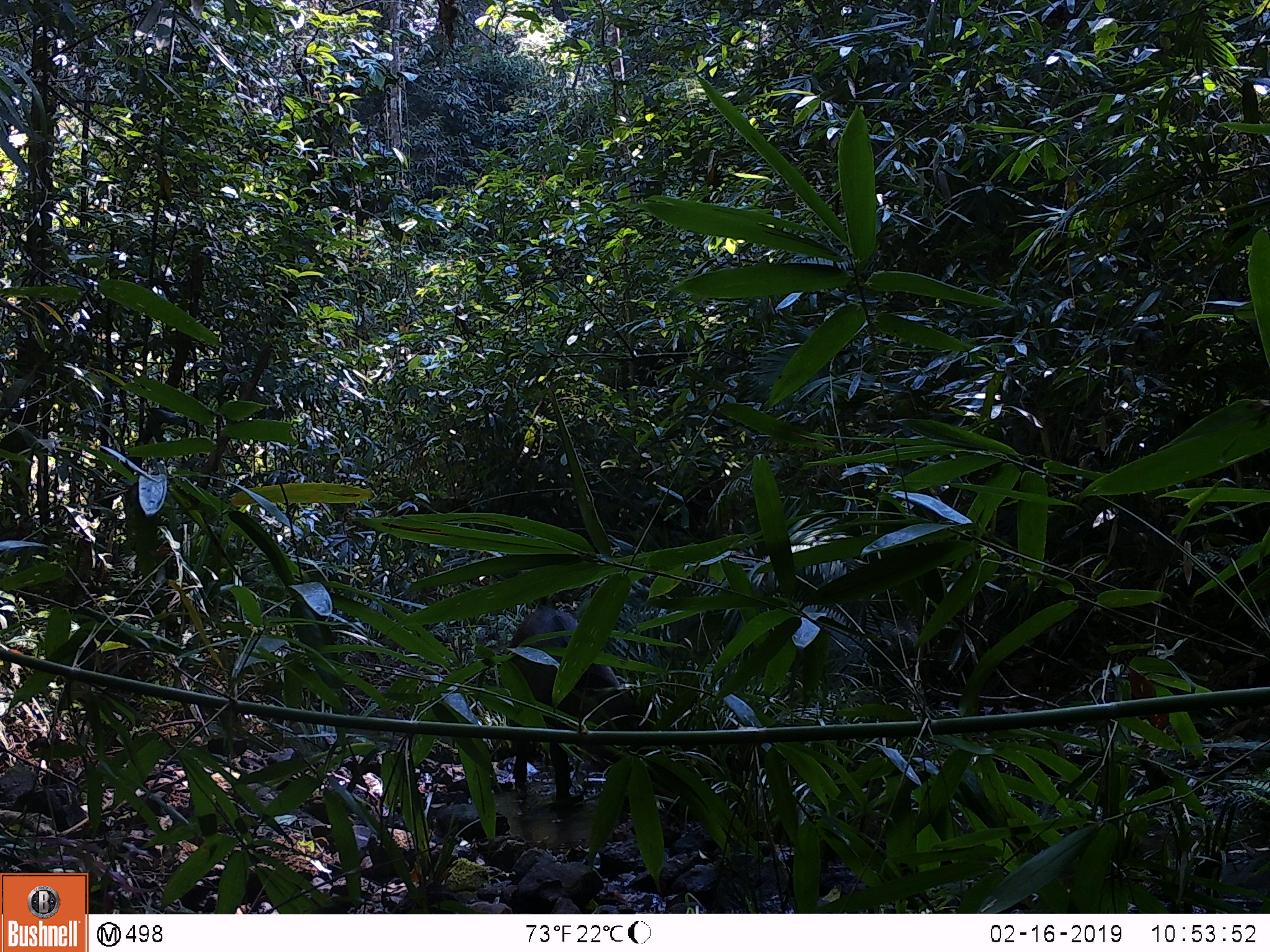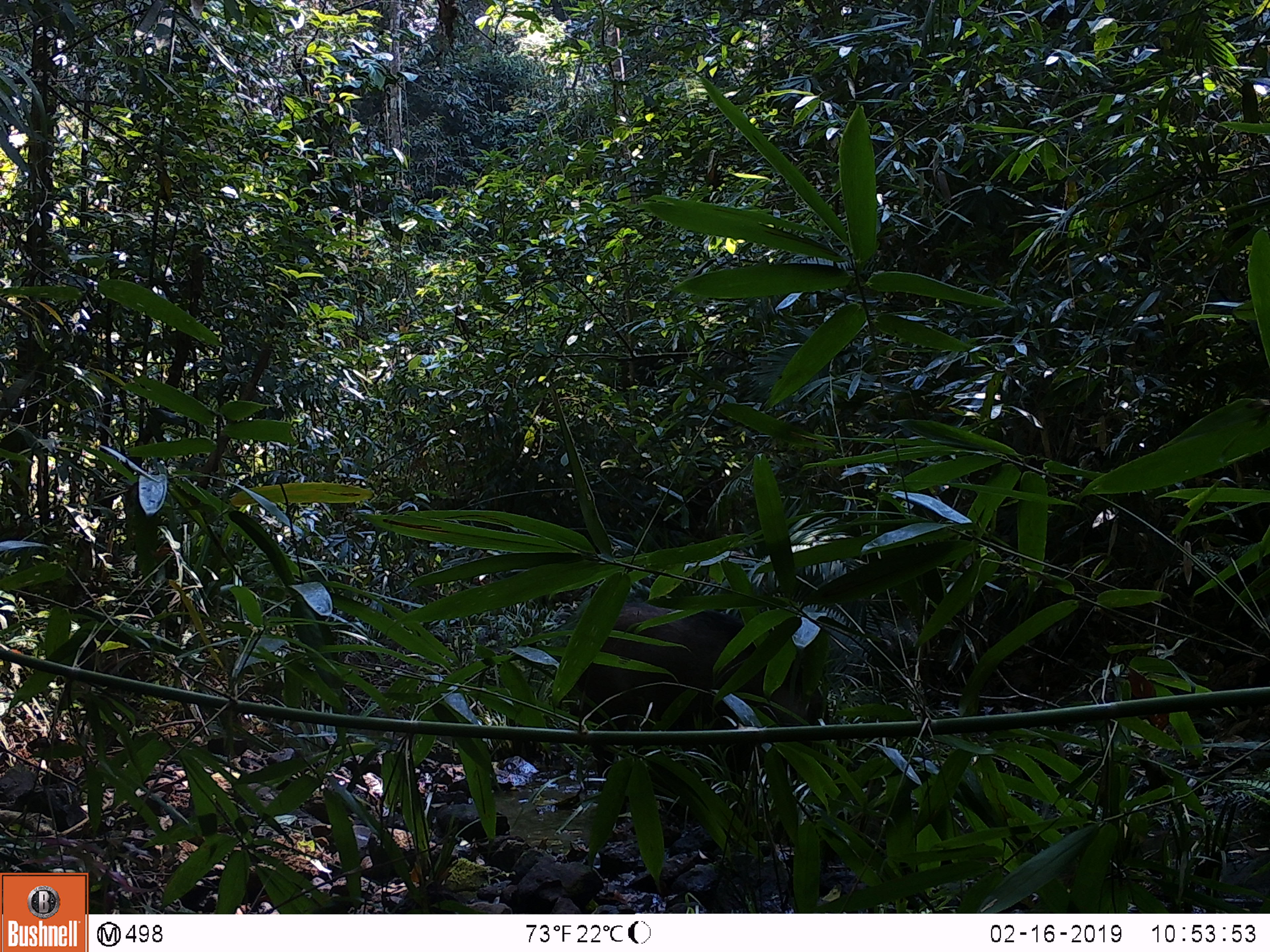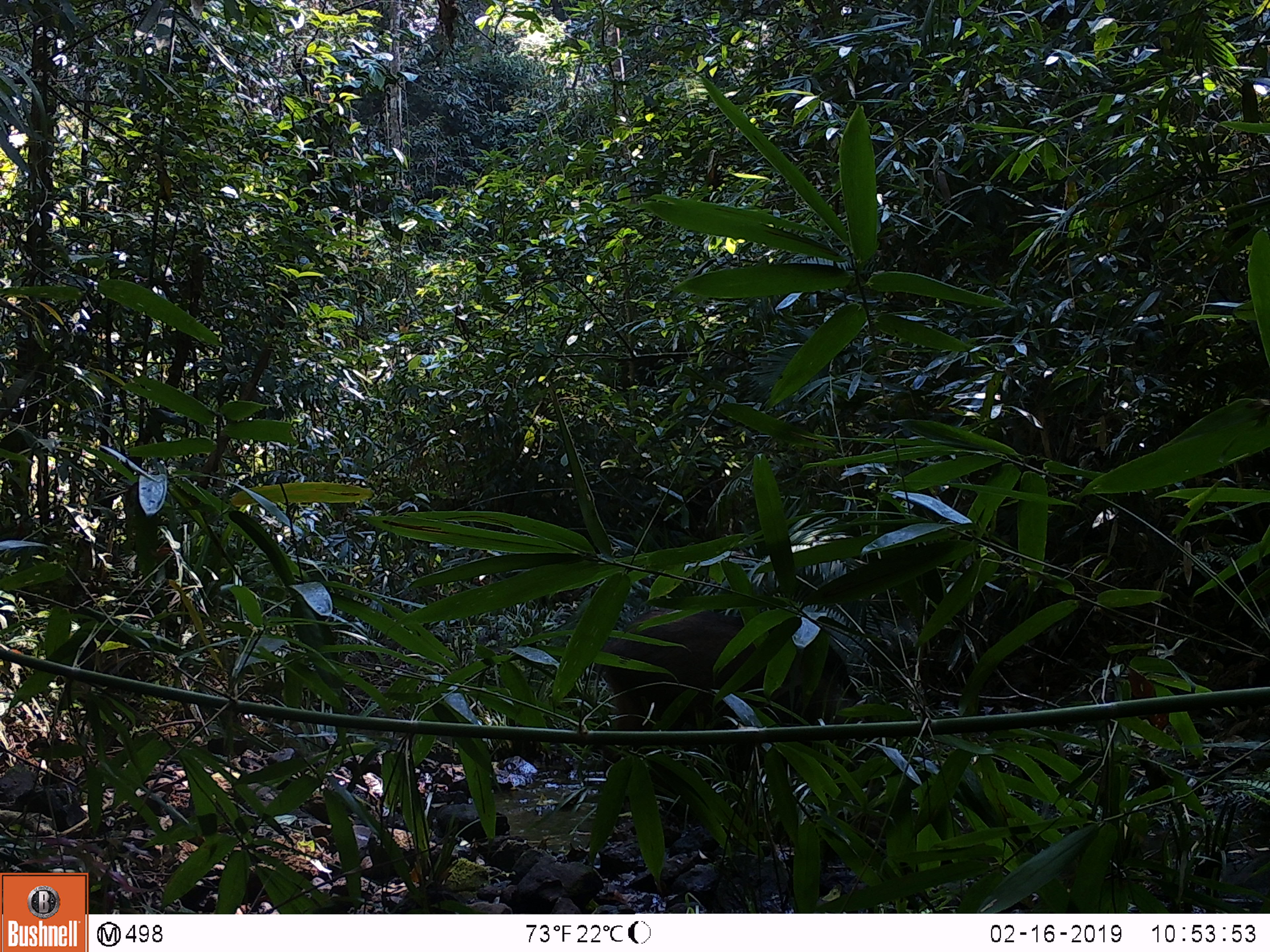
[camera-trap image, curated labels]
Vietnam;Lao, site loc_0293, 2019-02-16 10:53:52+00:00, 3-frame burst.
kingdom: Animalia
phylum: Chordata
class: Mammalia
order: Artiodactyla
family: Suidae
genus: Sus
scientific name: Sus scrofa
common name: eurasian wild pig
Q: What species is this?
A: Eurasian wild pig (Sus scrofa).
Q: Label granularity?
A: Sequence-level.